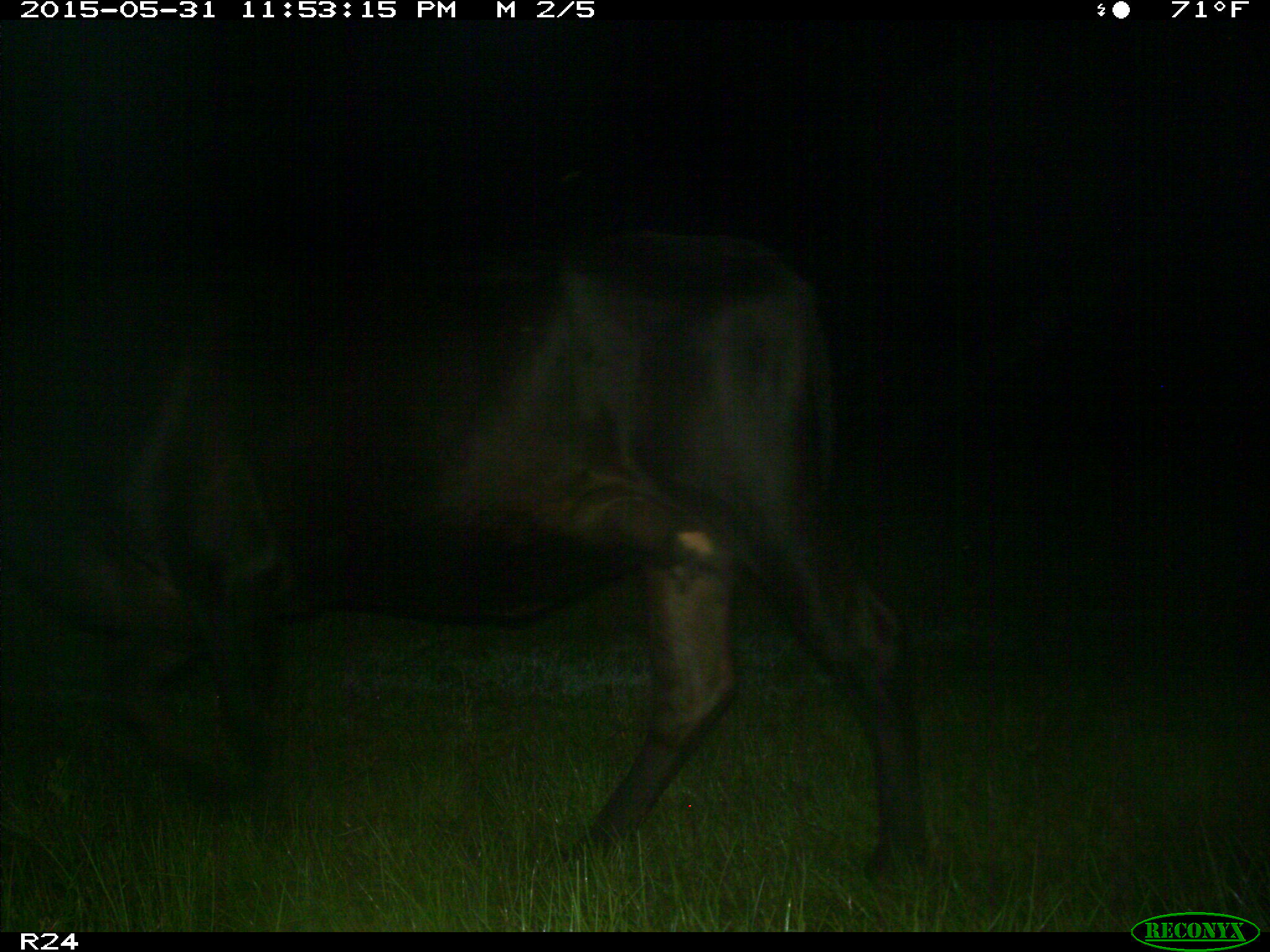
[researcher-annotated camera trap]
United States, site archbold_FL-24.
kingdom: Animalia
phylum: Chordata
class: Mammalia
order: Artiodactyla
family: Bovidae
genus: Bos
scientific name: Bos taurus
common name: domestic cow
Bos taurus (domestic cow).